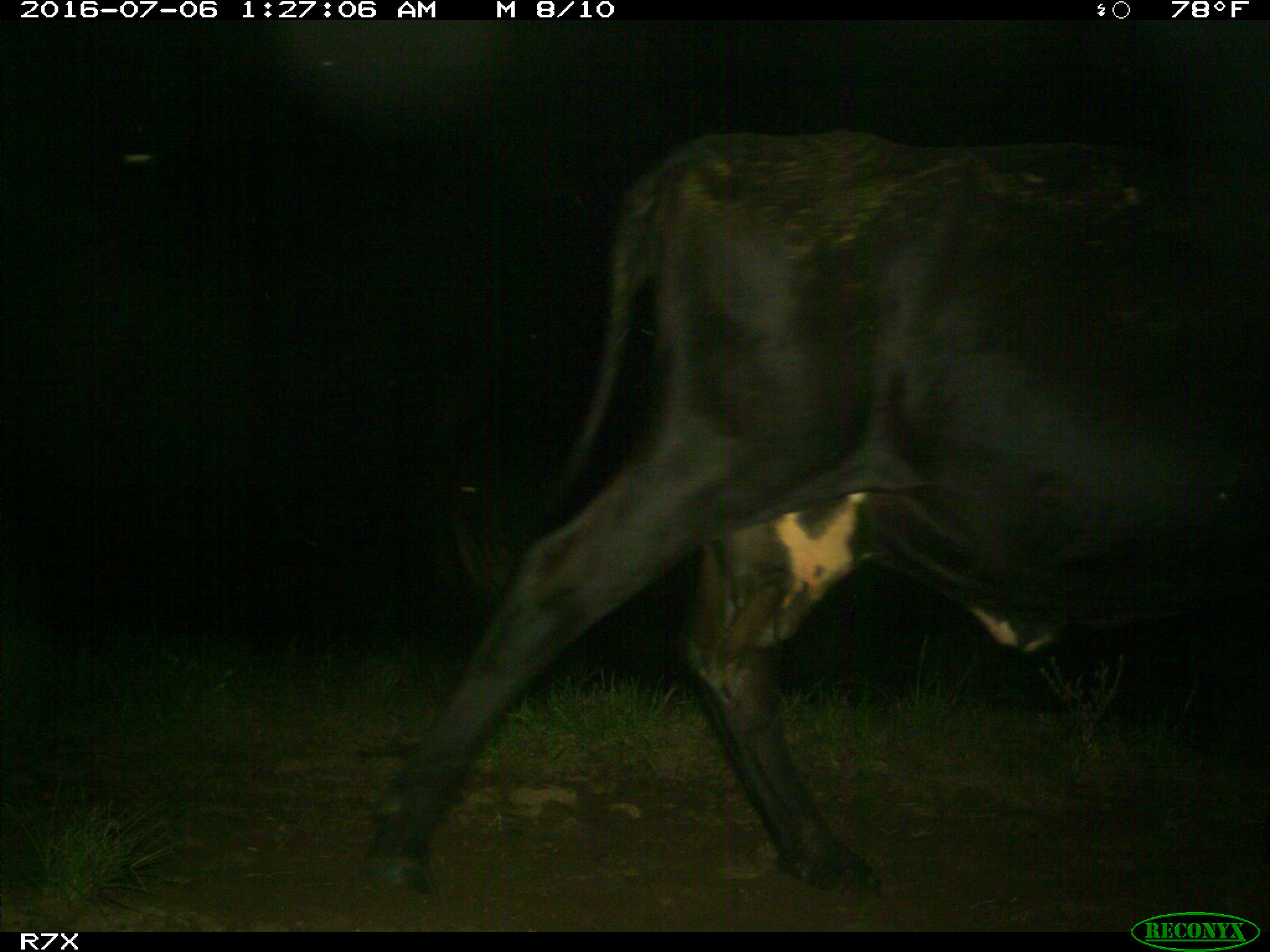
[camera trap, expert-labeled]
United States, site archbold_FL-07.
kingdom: Animalia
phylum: Chordata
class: Mammalia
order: Artiodactyla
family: Bovidae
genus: Bos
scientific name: Bos taurus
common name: domestic cow